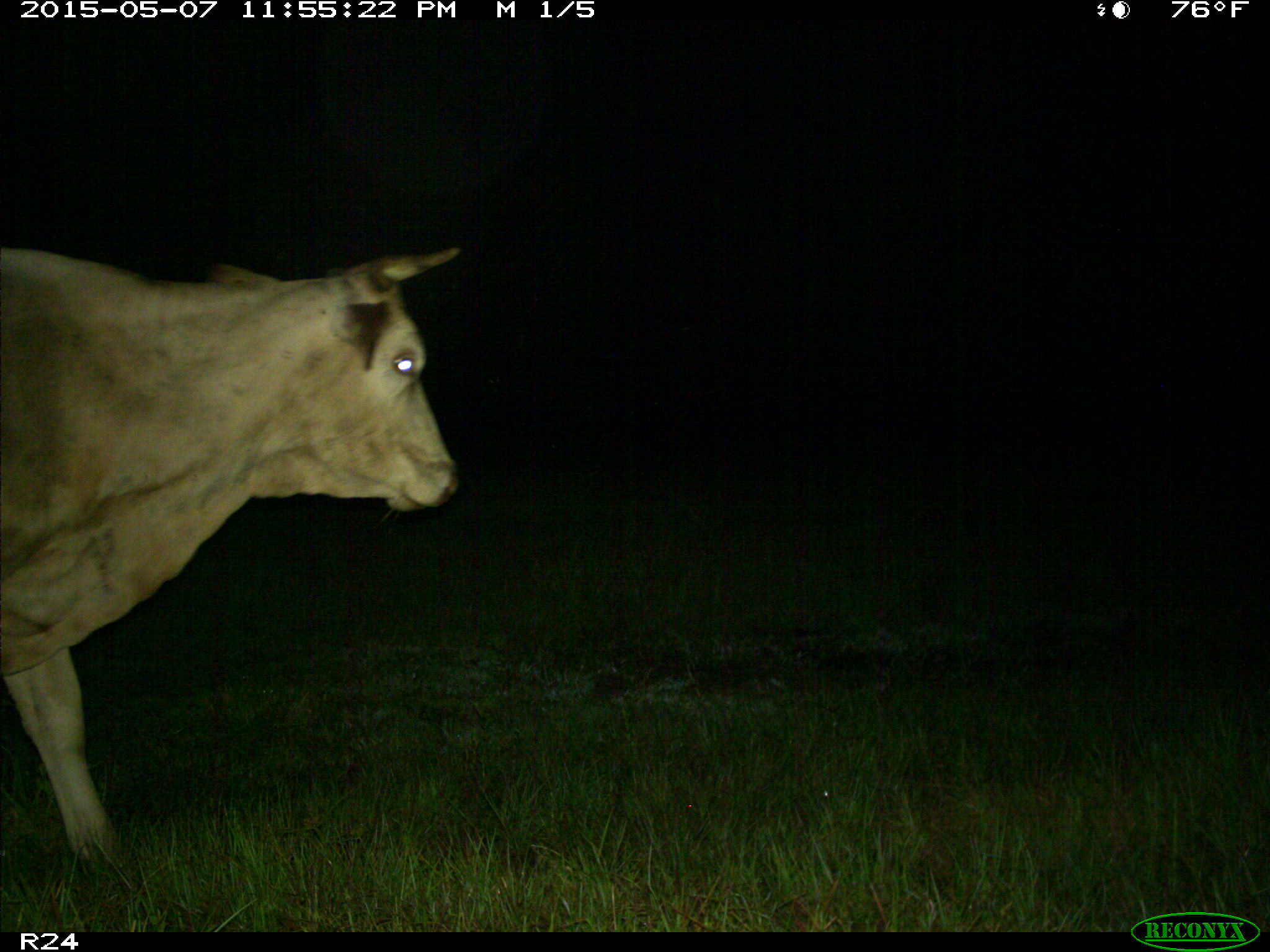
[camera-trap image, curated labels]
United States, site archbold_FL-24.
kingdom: Animalia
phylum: Chordata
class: Mammalia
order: Artiodactyla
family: Bovidae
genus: Bos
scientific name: Bos taurus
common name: domestic cow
Bos taurus (domestic cow).